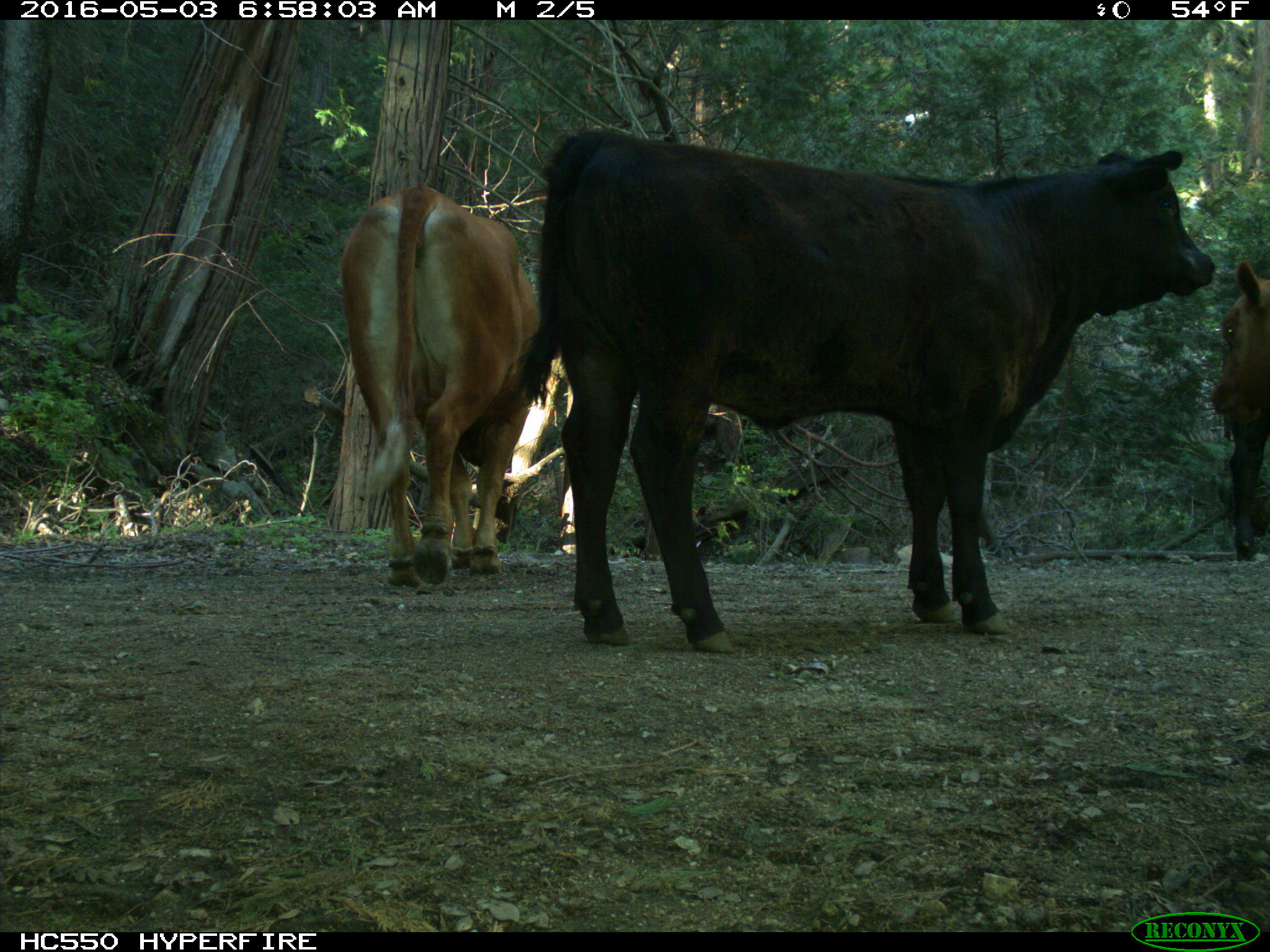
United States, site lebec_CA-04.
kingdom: Animalia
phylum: Chordata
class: Mammalia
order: Artiodactyla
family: Bovidae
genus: Bos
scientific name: Bos taurus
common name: domestic cow